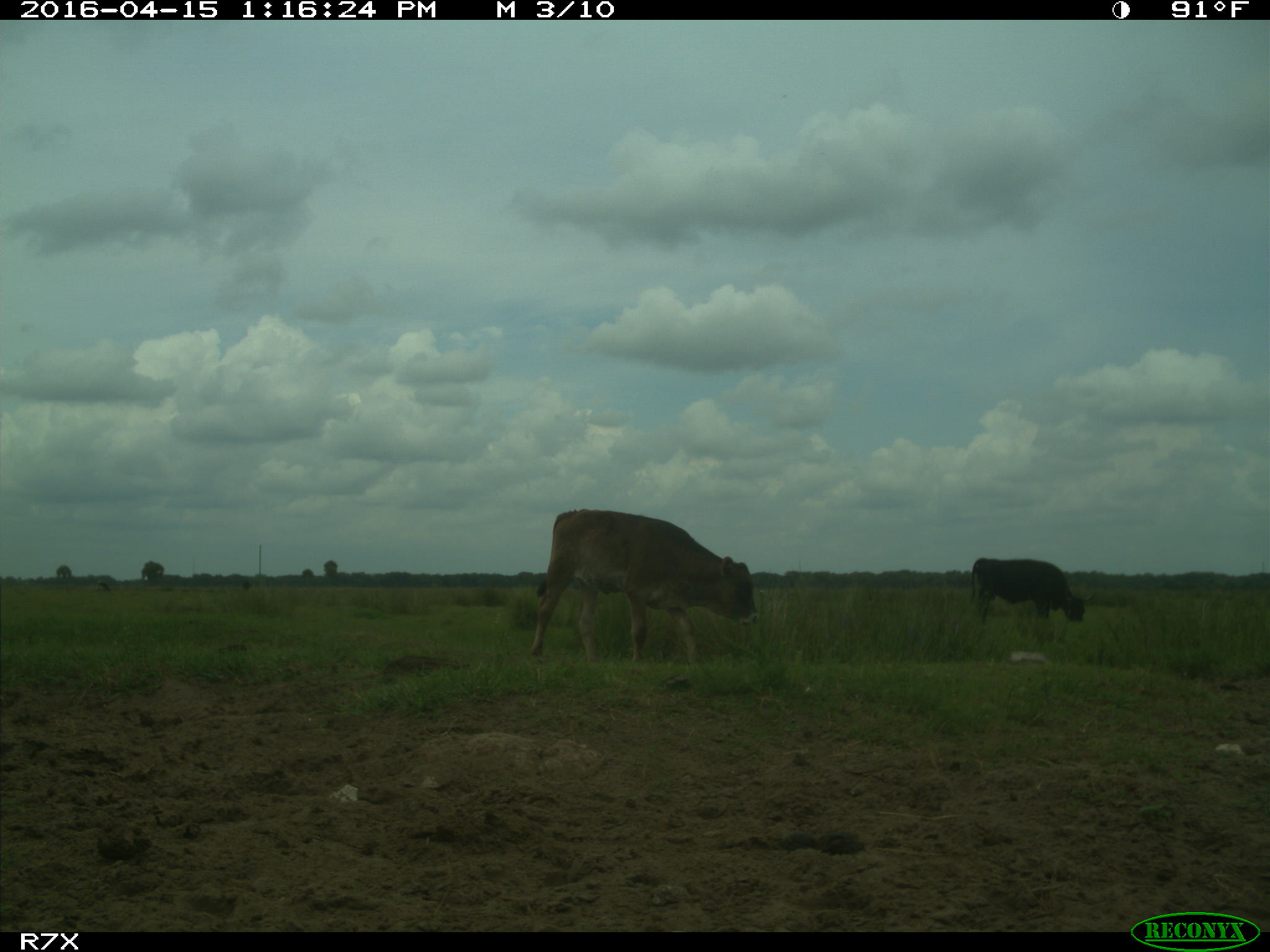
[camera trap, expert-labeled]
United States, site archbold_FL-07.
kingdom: Animalia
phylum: Chordata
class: Mammalia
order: Artiodactyla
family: Bovidae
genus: Bos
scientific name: Bos taurus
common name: domestic cow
Bos taurus (domestic cow).